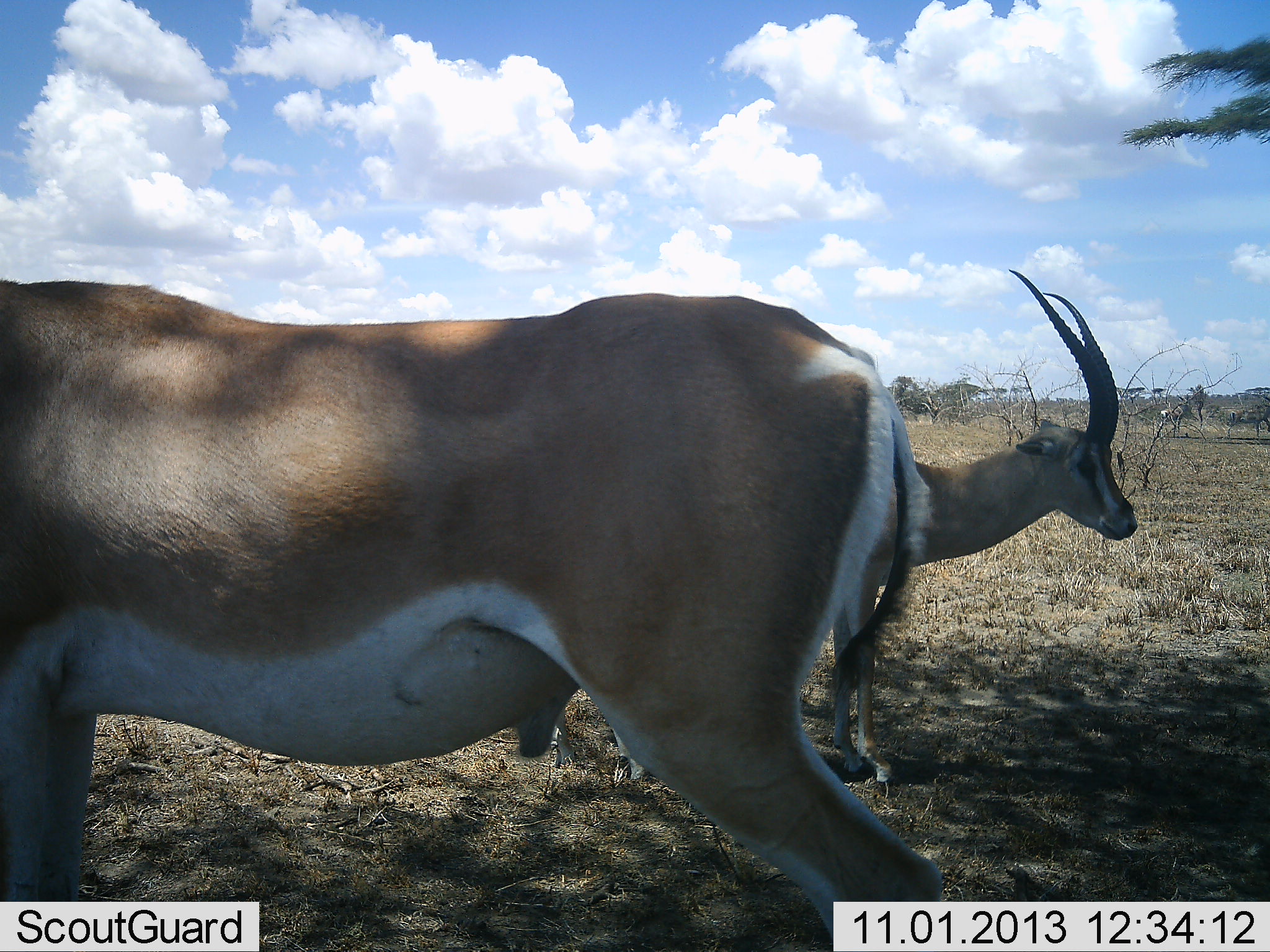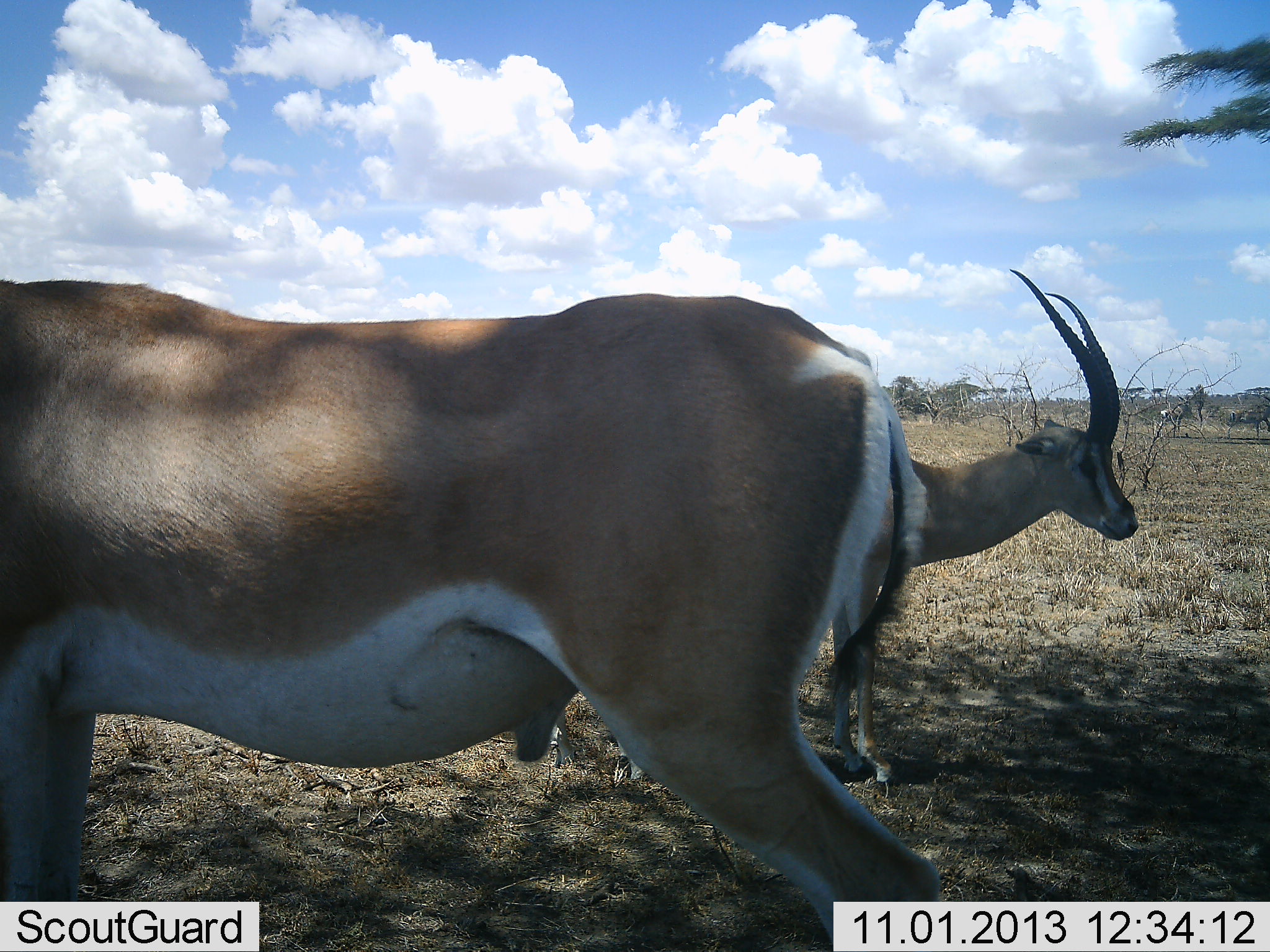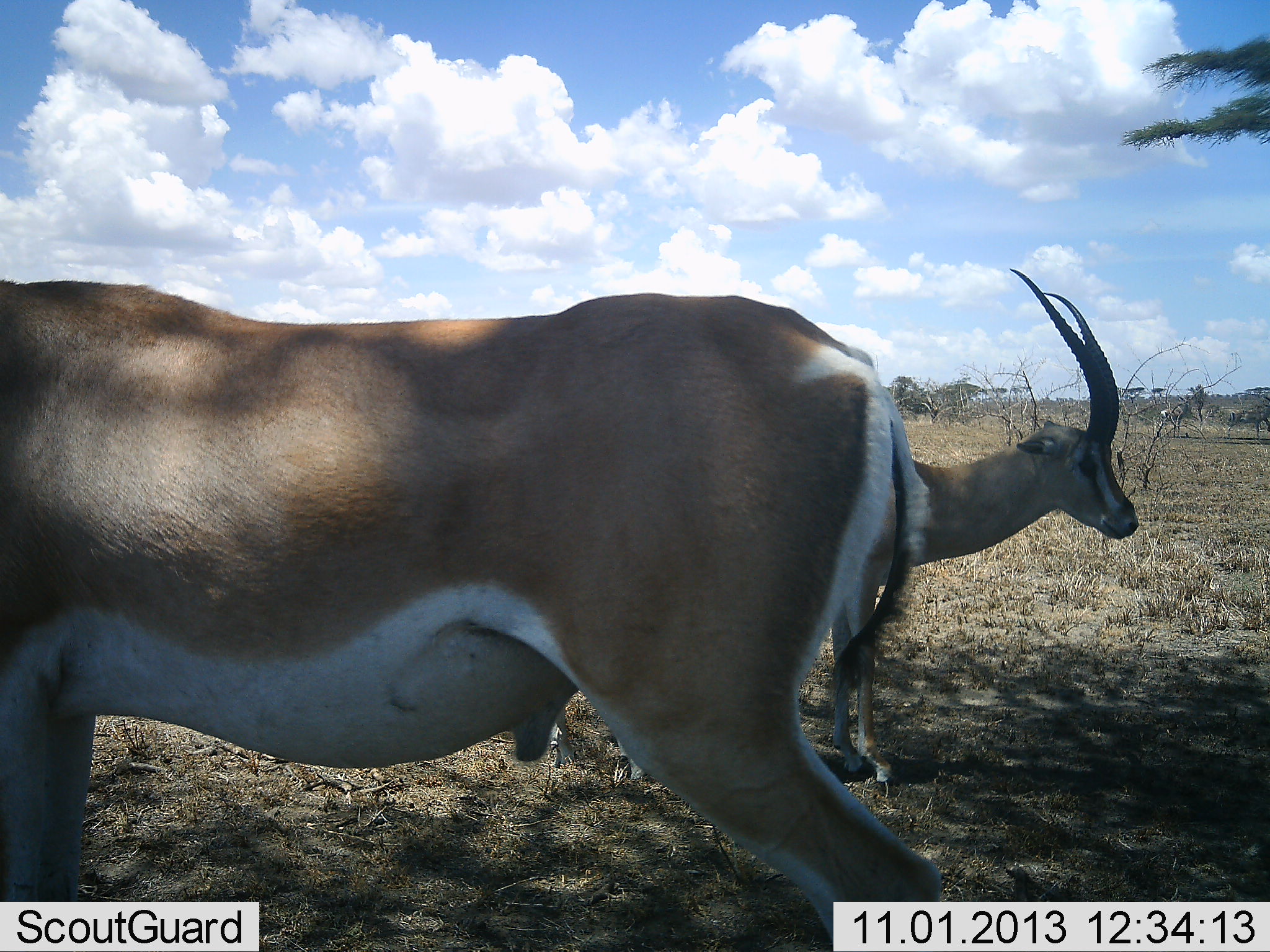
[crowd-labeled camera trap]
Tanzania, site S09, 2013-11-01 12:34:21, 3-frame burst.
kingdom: Animalia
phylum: Chordata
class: Mammalia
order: Artiodactyla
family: Bovidae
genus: Nanger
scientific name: Nanger granti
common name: grant's gazelle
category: gazellegrants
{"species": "gazellegrants (grant's gazelle) (Nanger granti)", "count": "2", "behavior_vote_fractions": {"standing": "85%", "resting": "11%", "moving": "4%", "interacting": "0%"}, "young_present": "0%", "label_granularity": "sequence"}